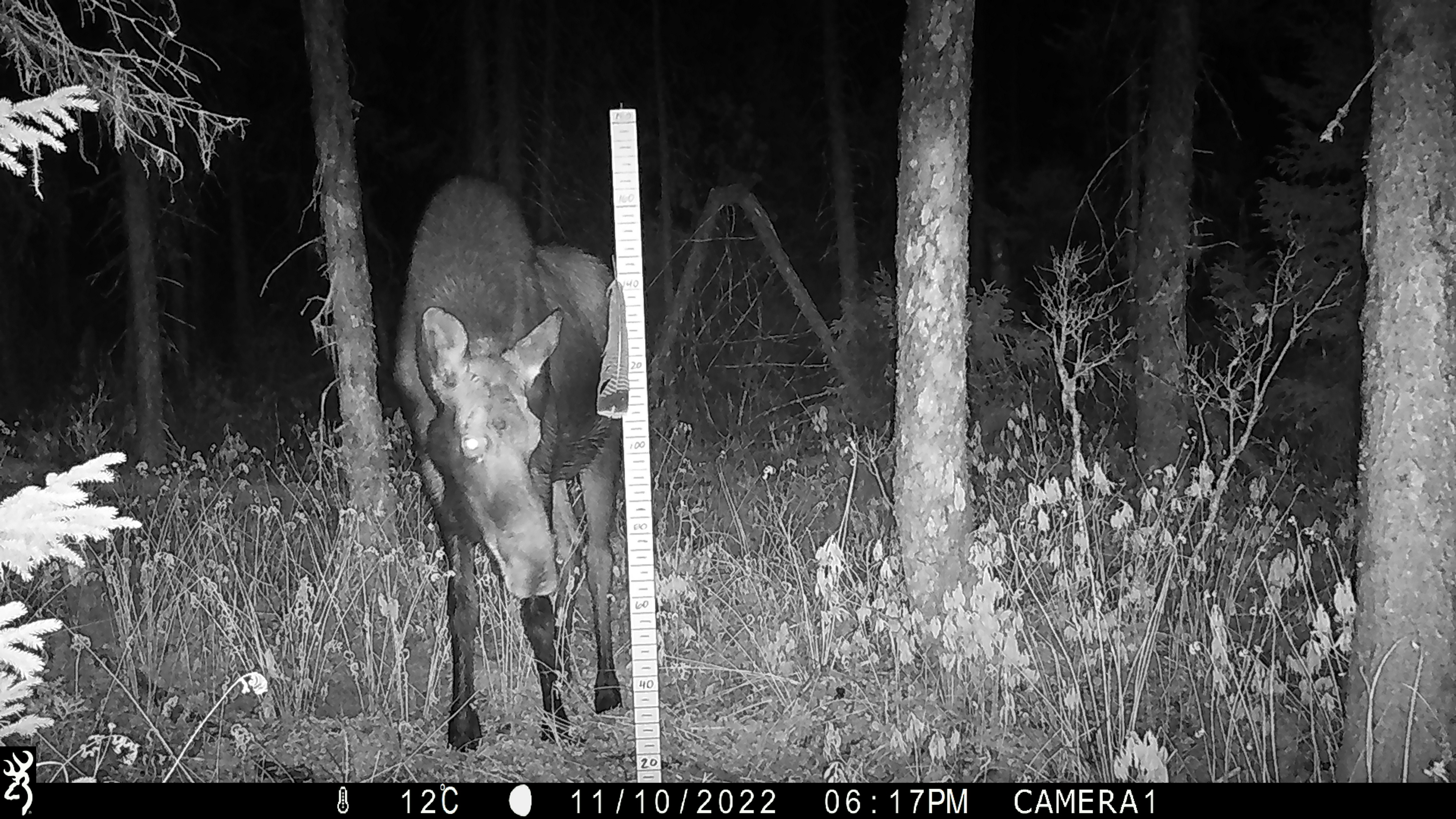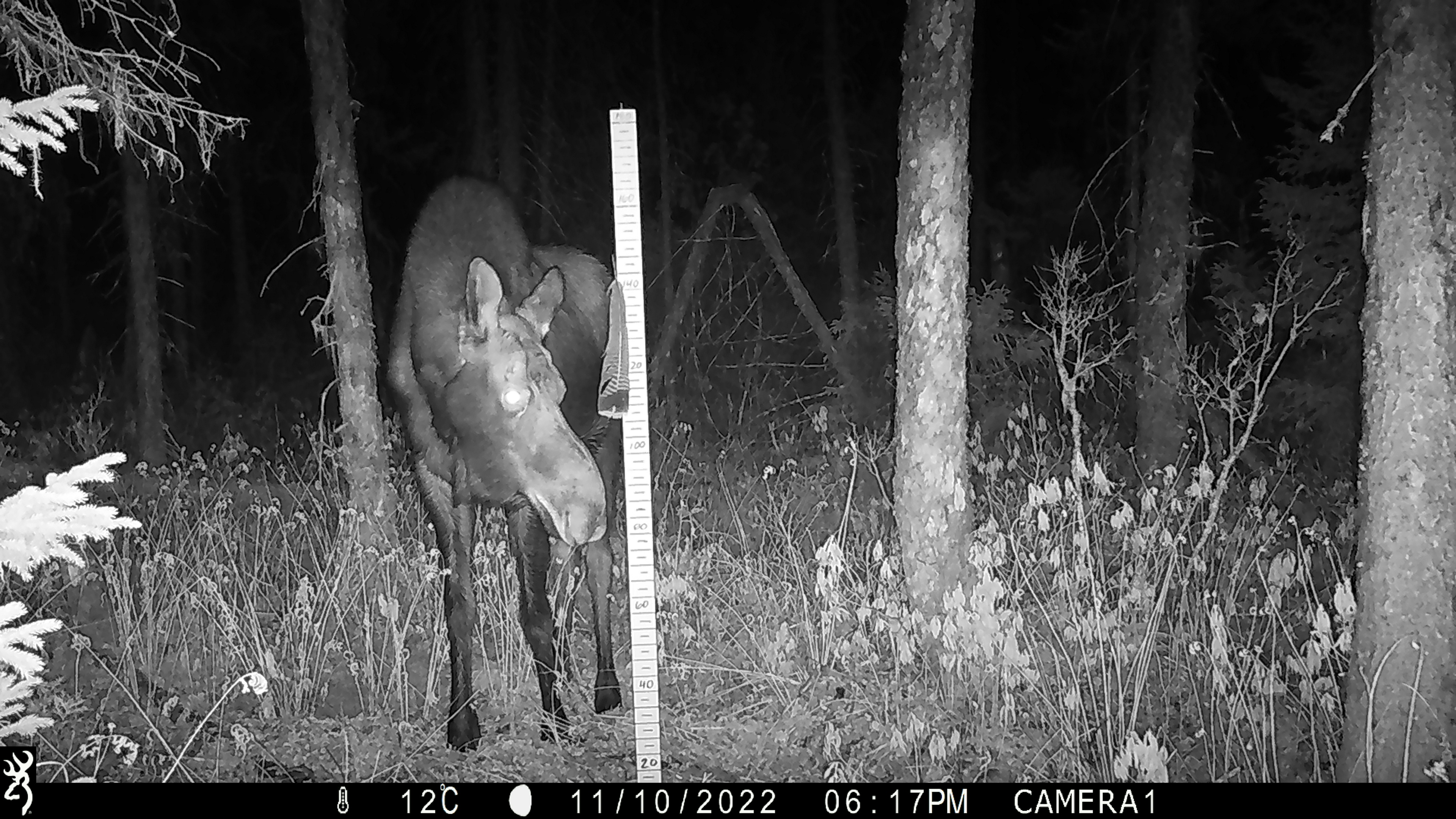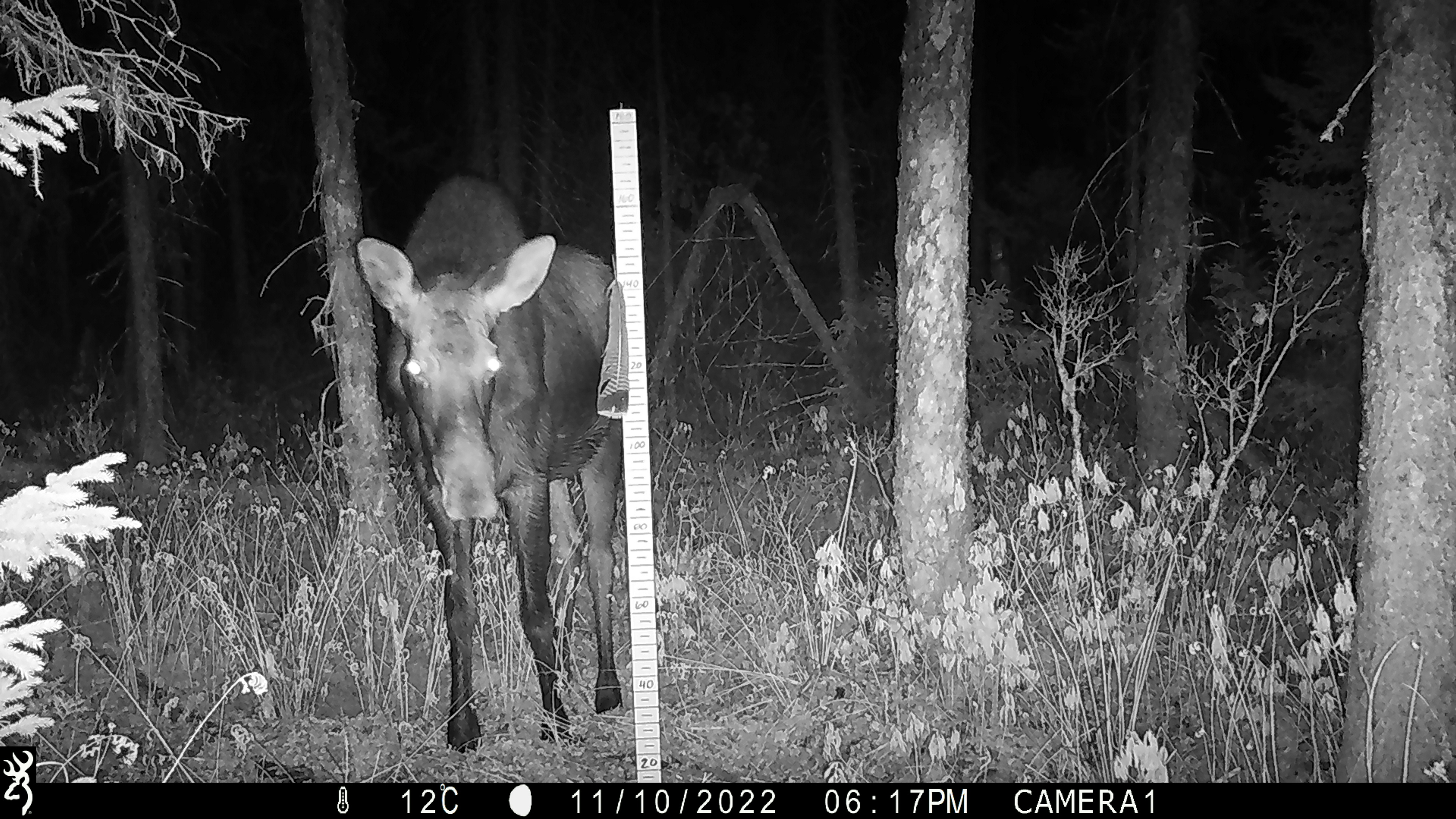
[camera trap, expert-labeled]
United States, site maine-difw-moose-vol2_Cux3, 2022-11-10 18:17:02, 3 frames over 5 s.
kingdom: Animalia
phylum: Chordata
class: Mammalia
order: Artiodactyla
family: Cervidae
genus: Alces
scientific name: Alces alces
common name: moose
Moose (Alces alces).